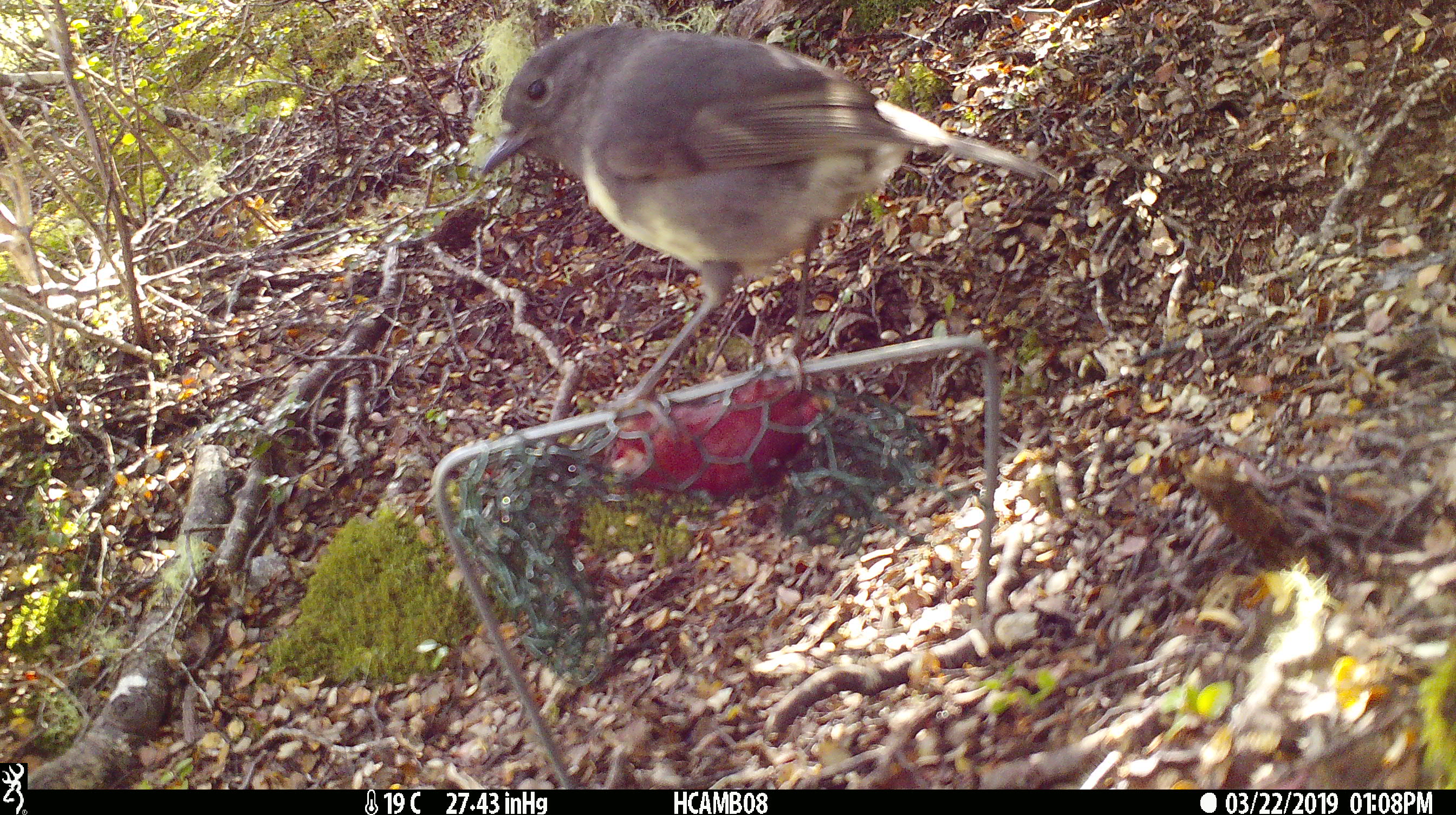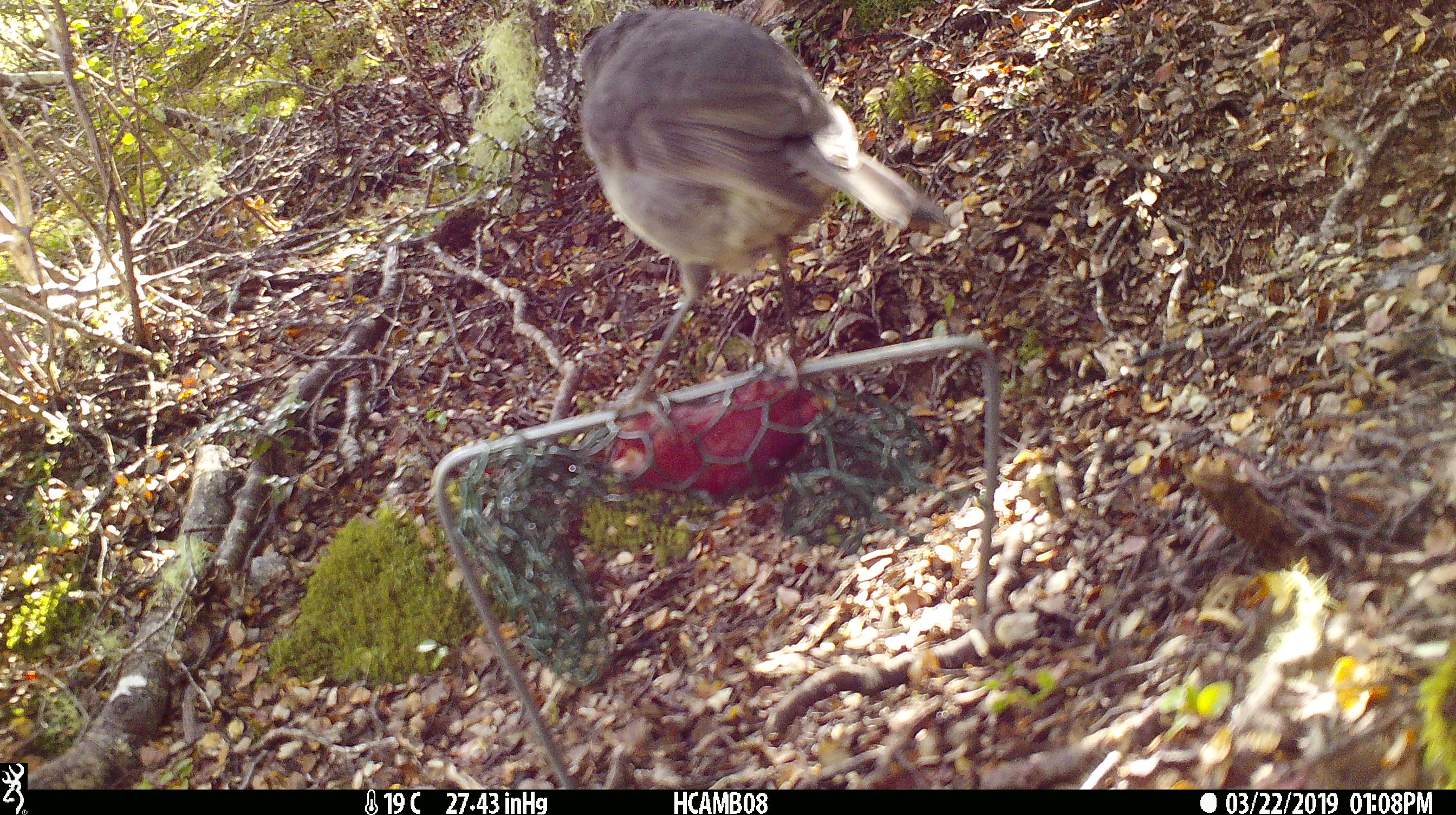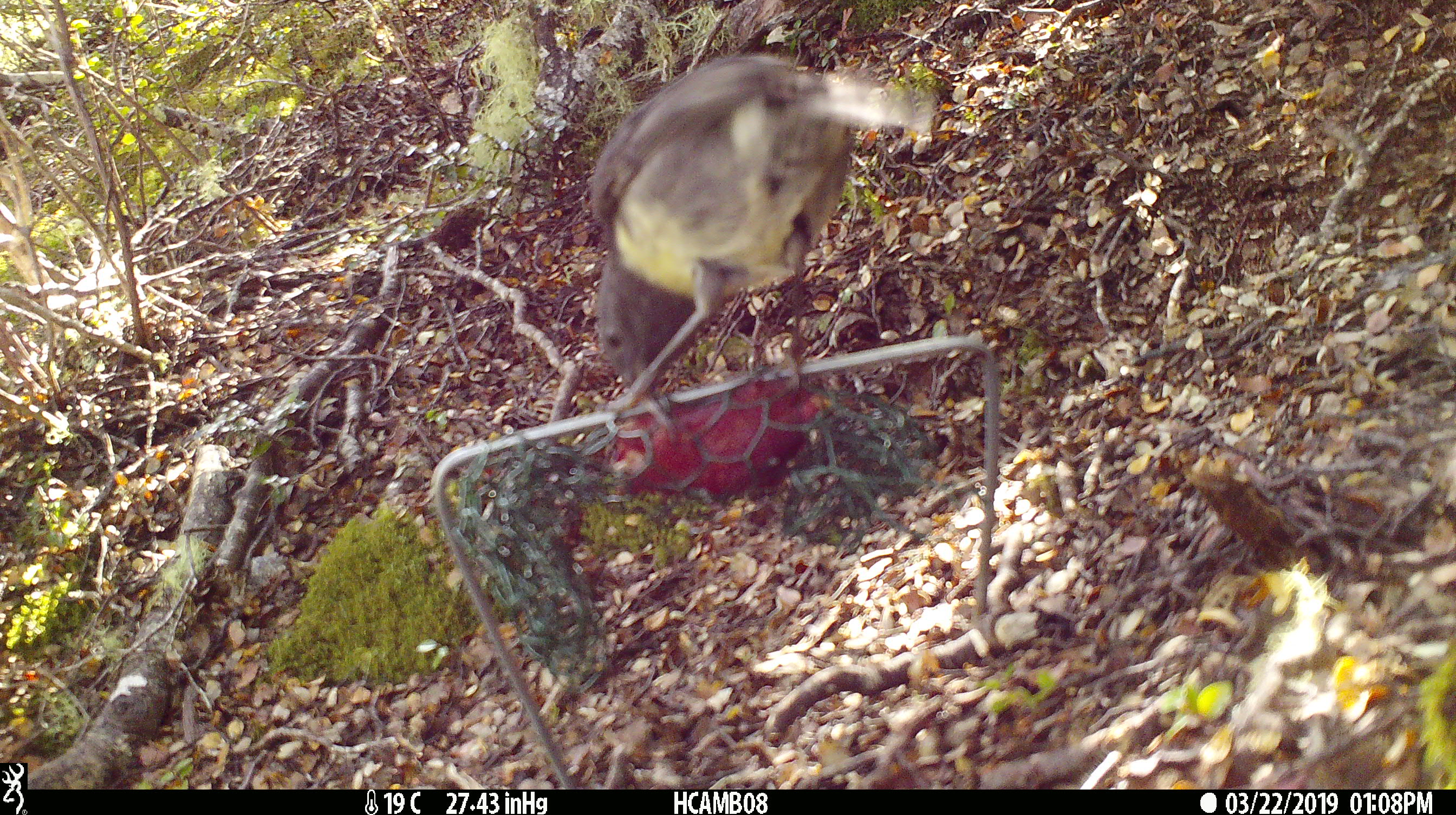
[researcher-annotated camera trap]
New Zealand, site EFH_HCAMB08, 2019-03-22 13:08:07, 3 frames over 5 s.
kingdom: Animalia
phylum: Chordata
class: Aves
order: Passeriformes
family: Petroicidae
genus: Petroica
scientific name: Petroica australis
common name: new zealand robin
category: robin